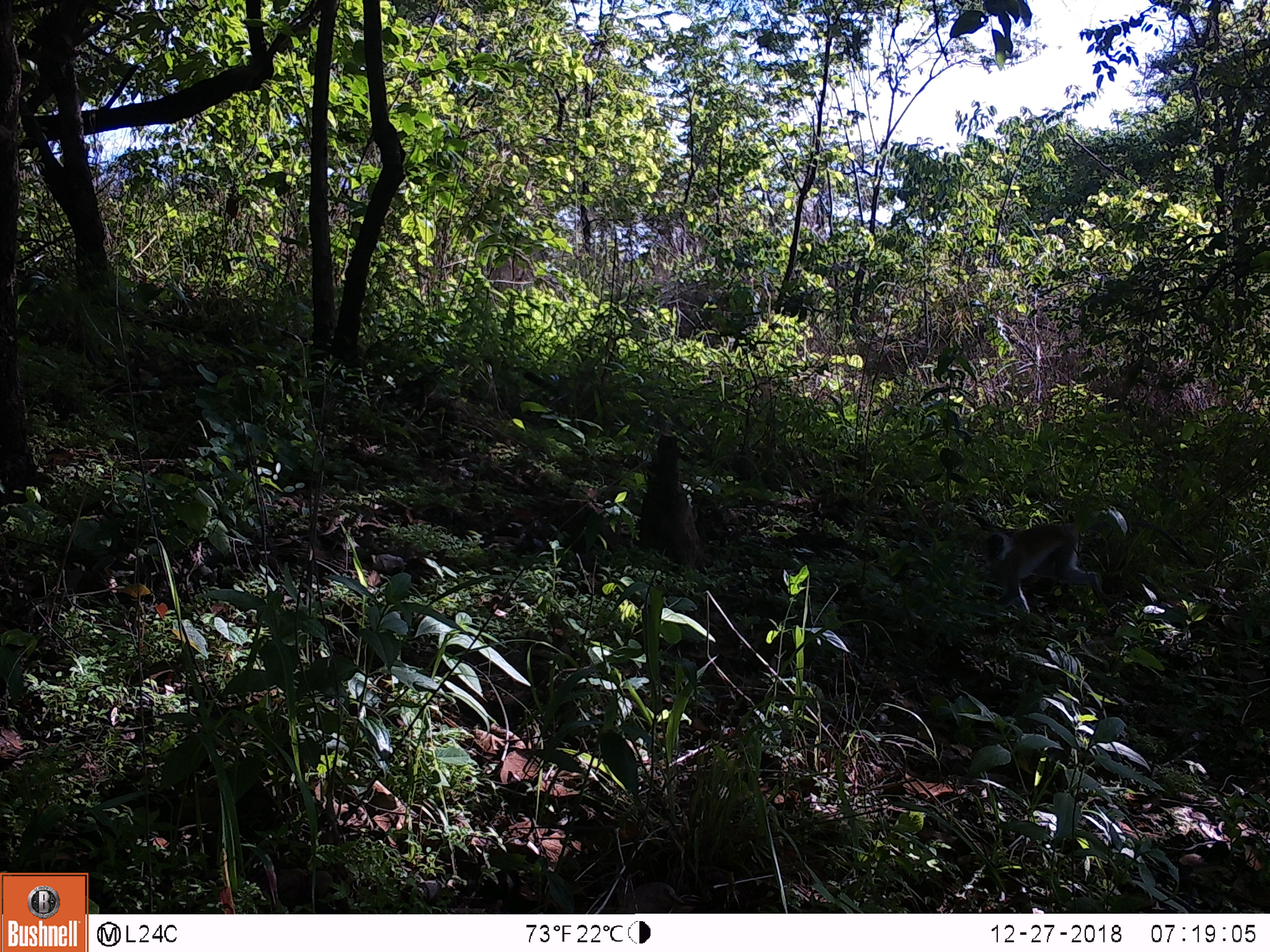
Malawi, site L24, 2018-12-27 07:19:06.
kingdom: Animalia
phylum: Chordata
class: Mammalia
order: Primates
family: Cercopithecidae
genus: Chlorocebus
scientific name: Chlorocebus pygerythrus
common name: vervet monkey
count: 1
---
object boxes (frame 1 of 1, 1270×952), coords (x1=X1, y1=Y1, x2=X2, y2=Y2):
vervet monkey: (x1=976, y1=508, x2=1202, y2=624)